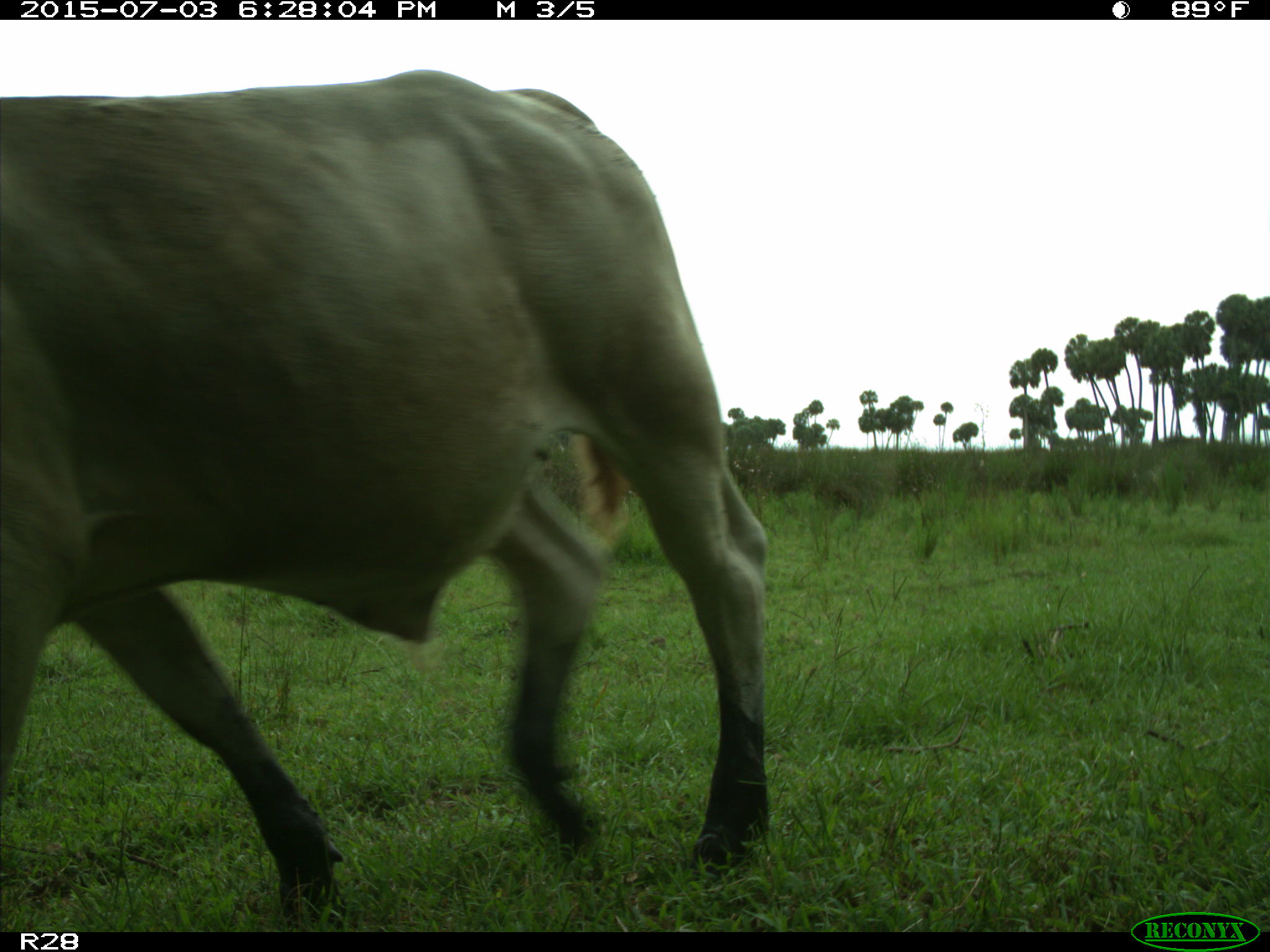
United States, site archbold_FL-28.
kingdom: Animalia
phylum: Chordata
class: Mammalia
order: Artiodactyla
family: Bovidae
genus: Bos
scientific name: Bos taurus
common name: domestic cow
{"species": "Bos taurus (domestic cow)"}